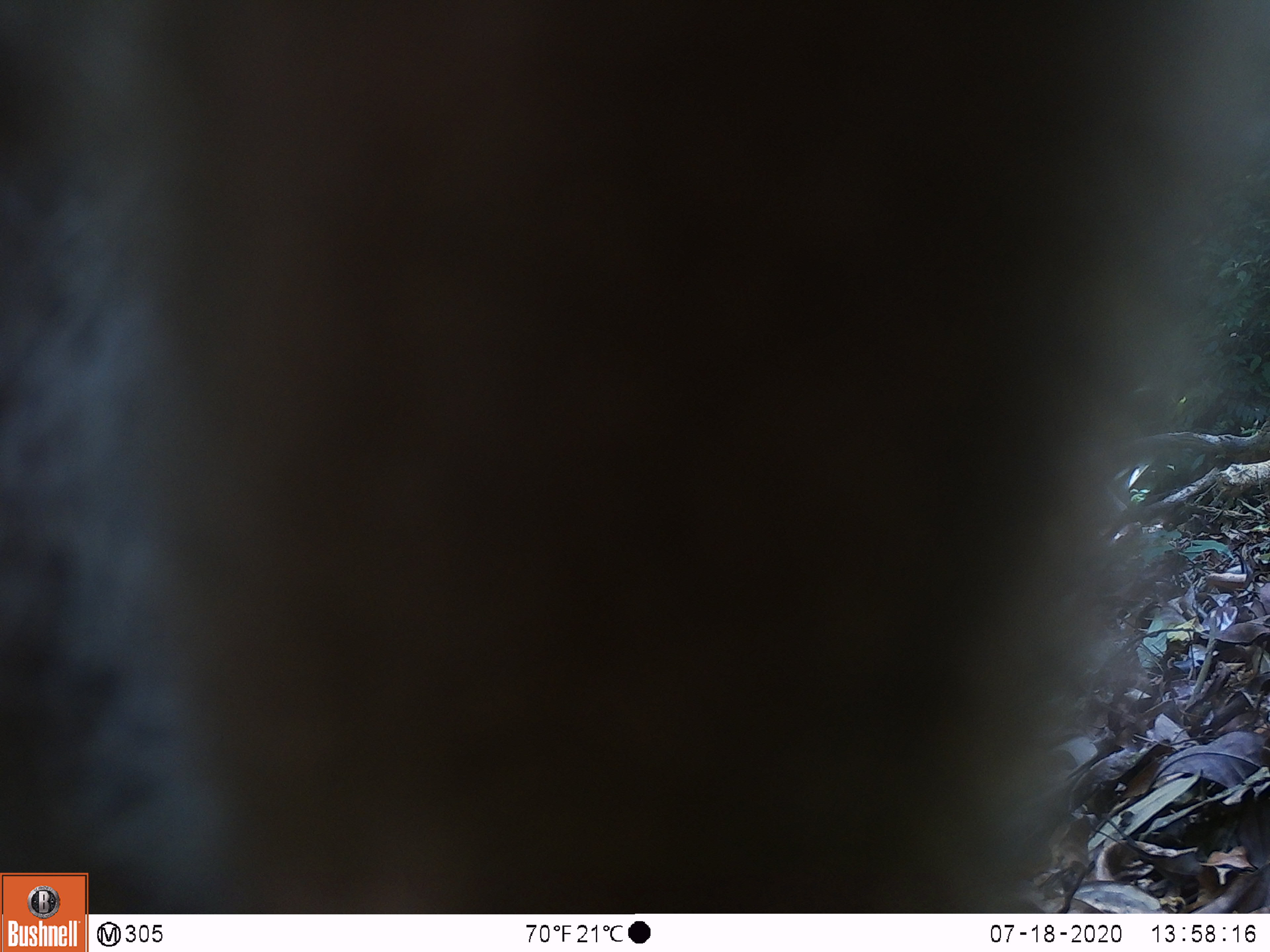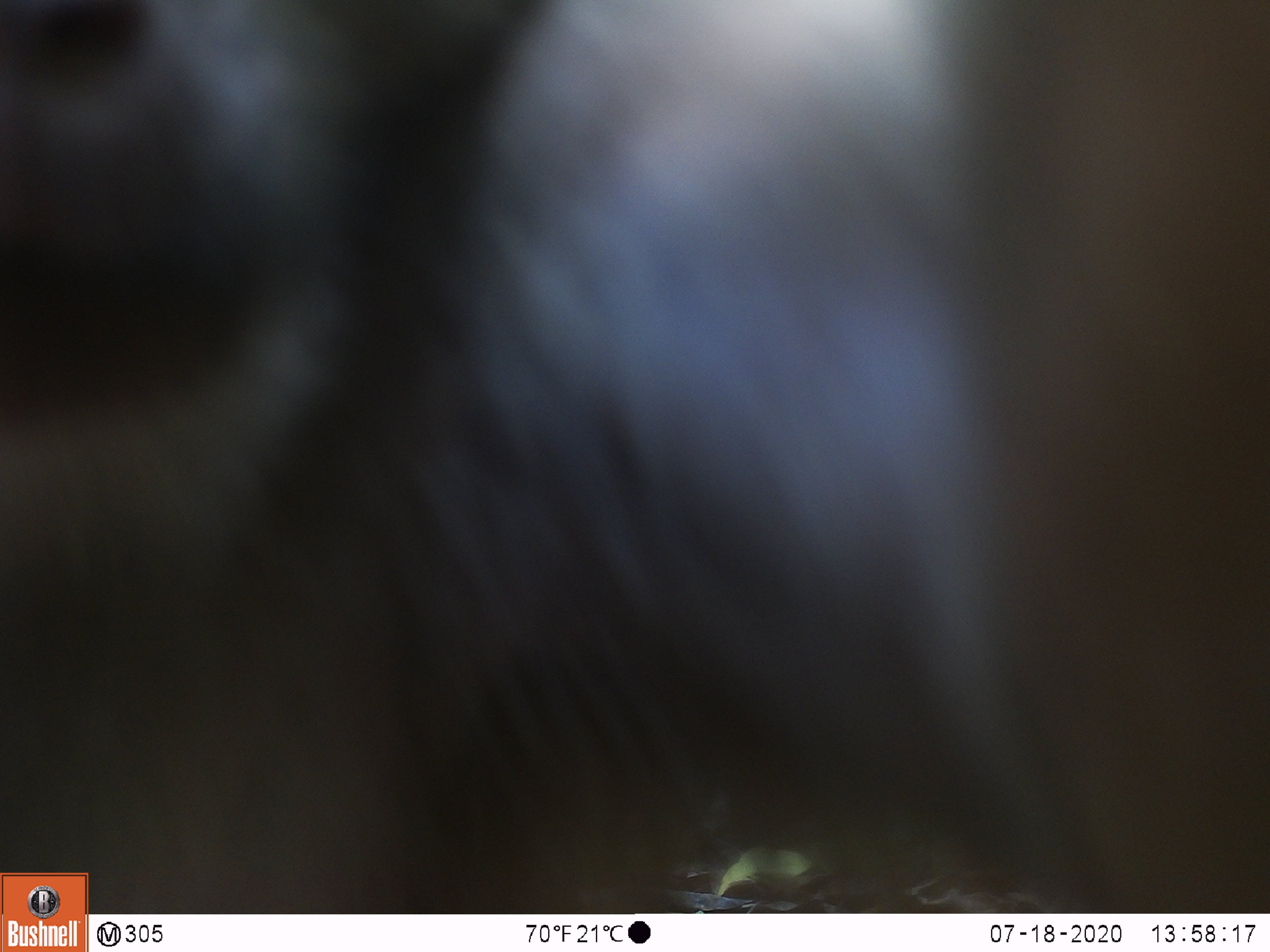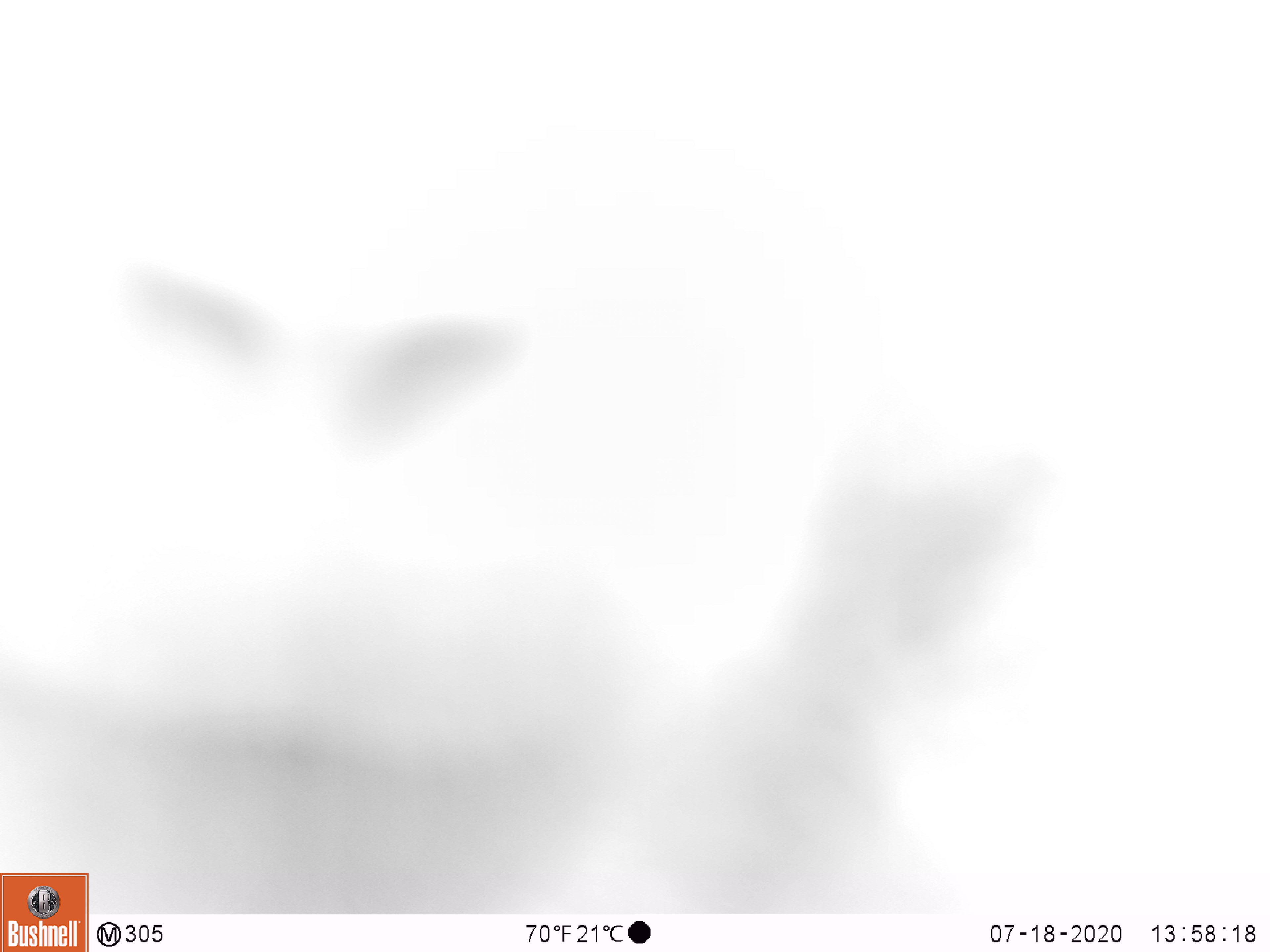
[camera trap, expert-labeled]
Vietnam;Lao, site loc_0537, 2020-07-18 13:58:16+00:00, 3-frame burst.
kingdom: Animalia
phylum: Chordata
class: Mammalia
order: Primates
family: Cercopithecidae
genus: Macaca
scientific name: Macaca nemestrina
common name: pig-tailed macaque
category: pig tailed macaque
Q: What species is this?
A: Pig tailed macaque (pig-tailed macaque) (Macaca nemestrina).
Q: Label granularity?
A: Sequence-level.